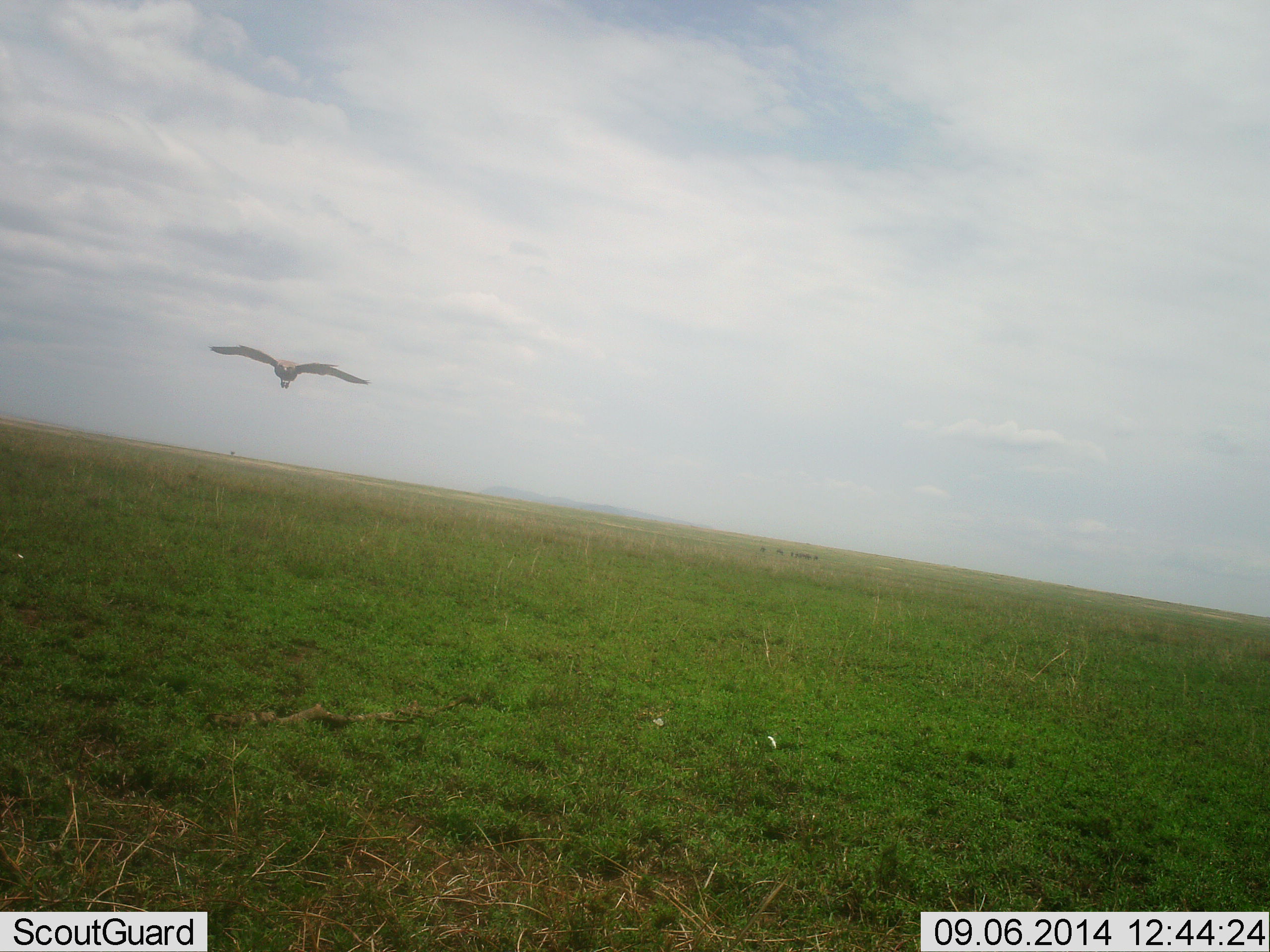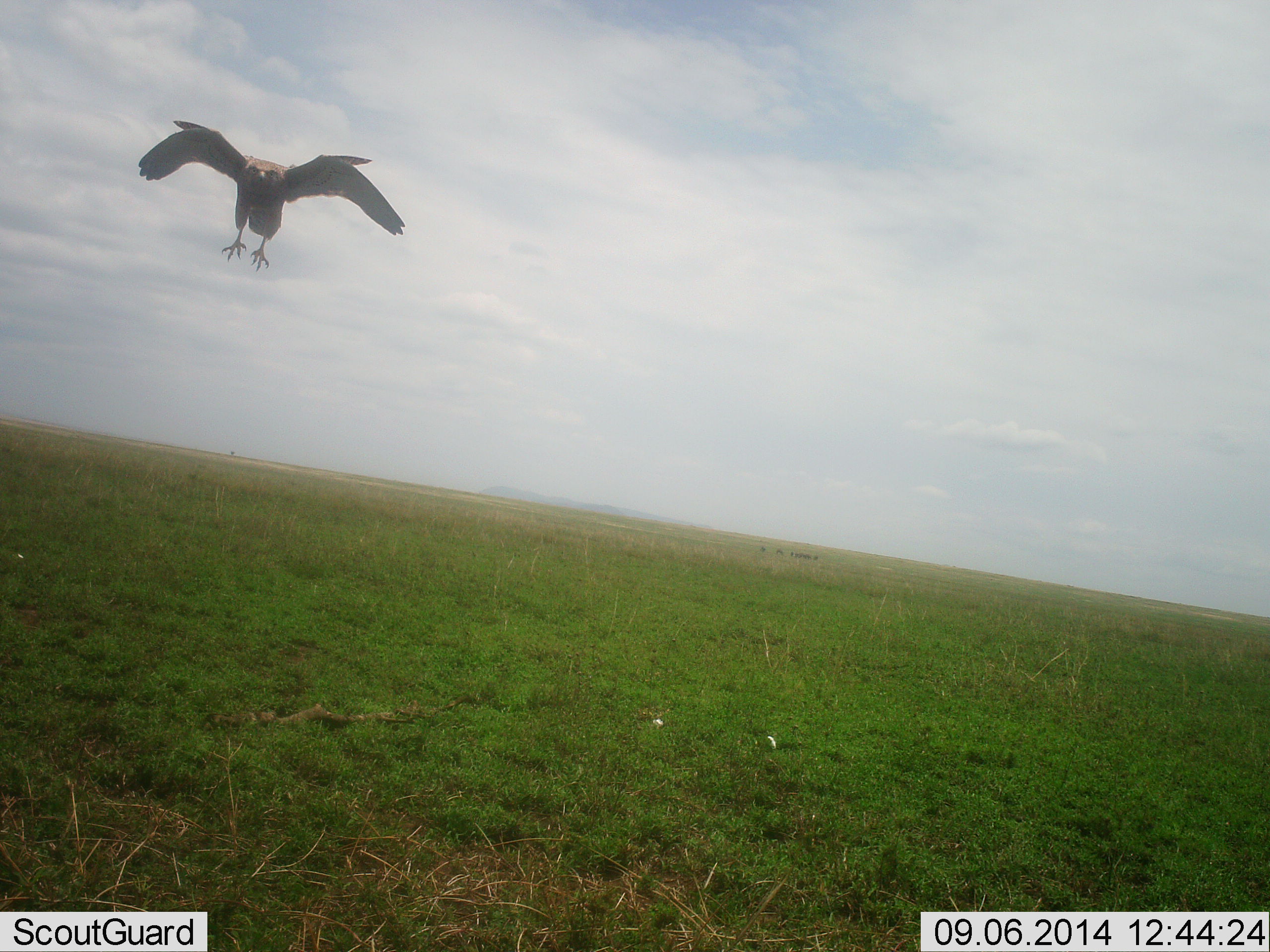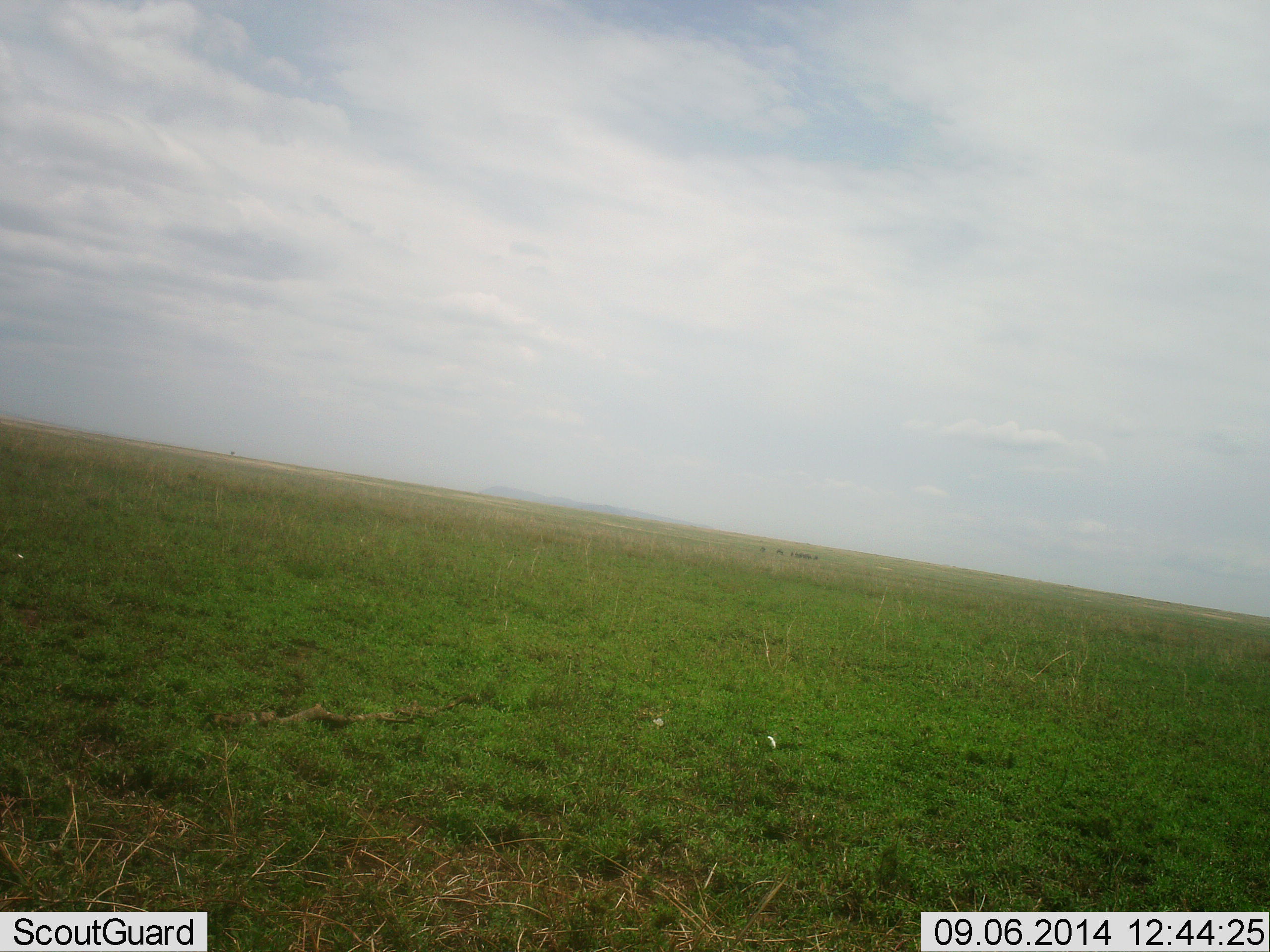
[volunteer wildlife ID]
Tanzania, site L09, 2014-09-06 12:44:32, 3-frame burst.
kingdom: Animalia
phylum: Chordata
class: Aves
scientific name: Aves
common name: bird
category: otherbird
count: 1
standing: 0%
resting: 0%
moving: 100%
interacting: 0%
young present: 0%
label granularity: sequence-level